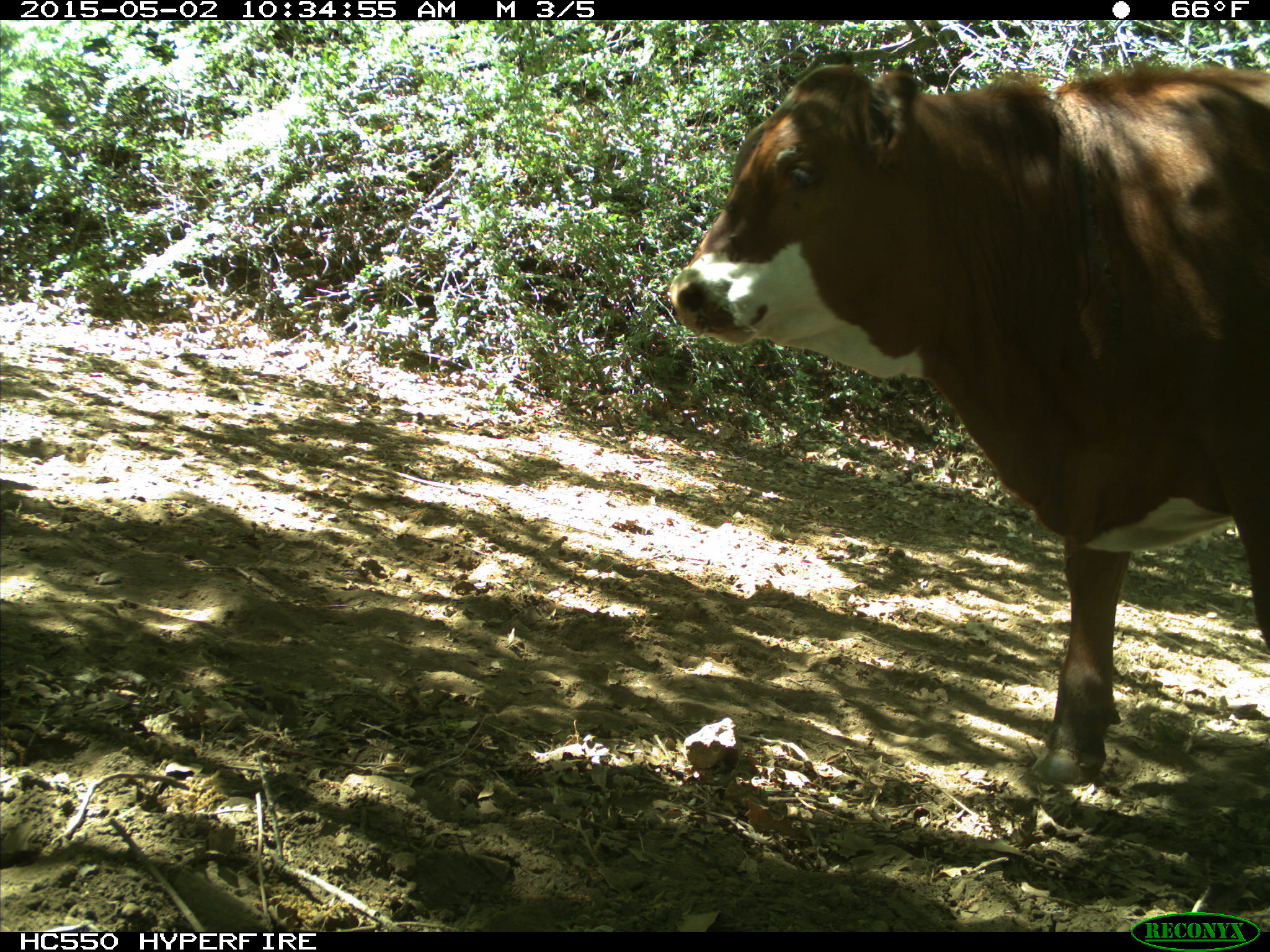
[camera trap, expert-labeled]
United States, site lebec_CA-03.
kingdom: Animalia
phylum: Chordata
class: Mammalia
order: Artiodactyla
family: Bovidae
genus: Bos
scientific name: Bos taurus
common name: domestic cow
Bos taurus (domestic cow).